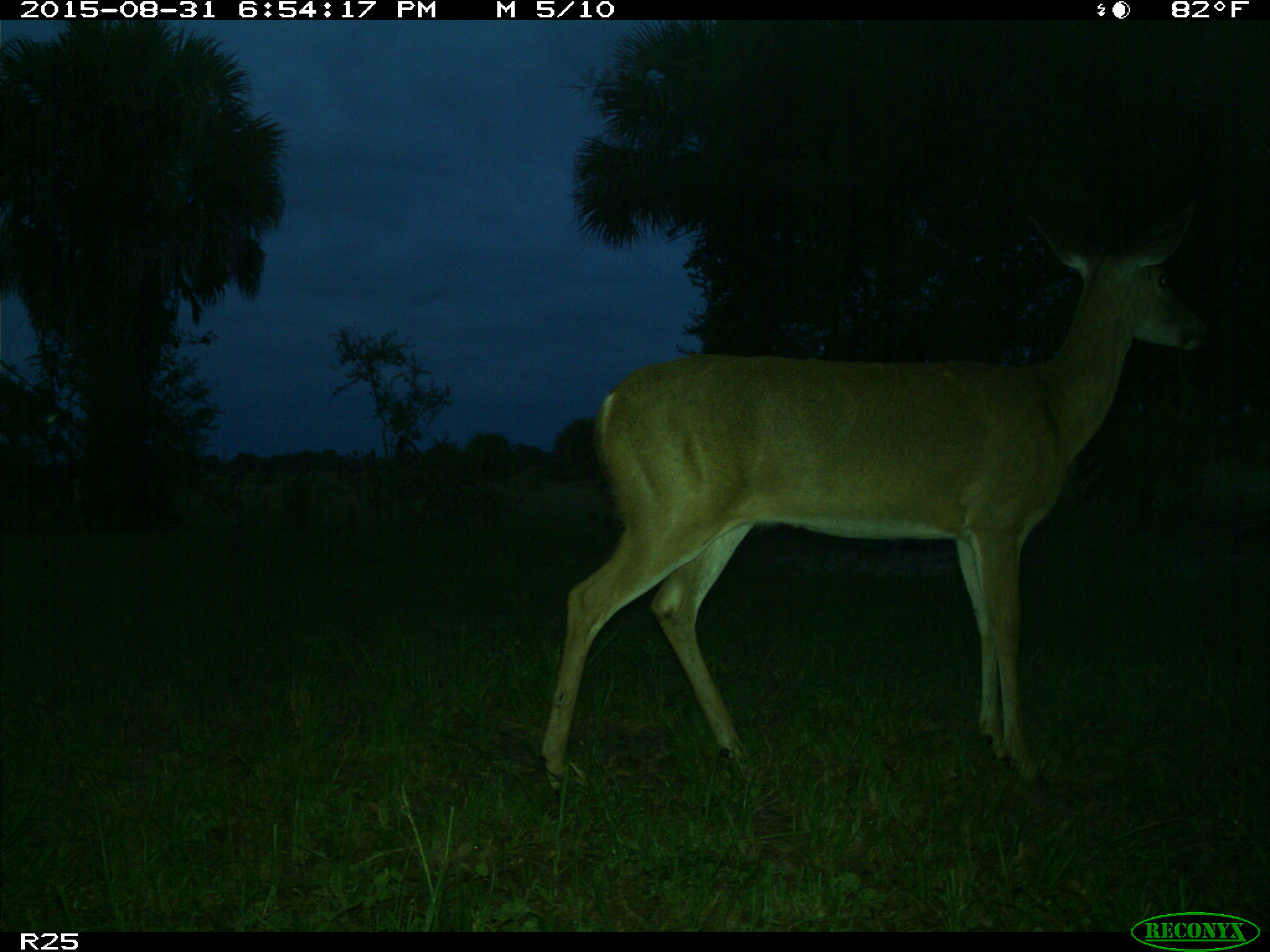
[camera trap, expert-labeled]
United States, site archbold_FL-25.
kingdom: Animalia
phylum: Chordata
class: Mammalia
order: Artiodactyla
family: Cervidae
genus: Odocoileus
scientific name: Odocoileus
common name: deer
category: unidentified deer